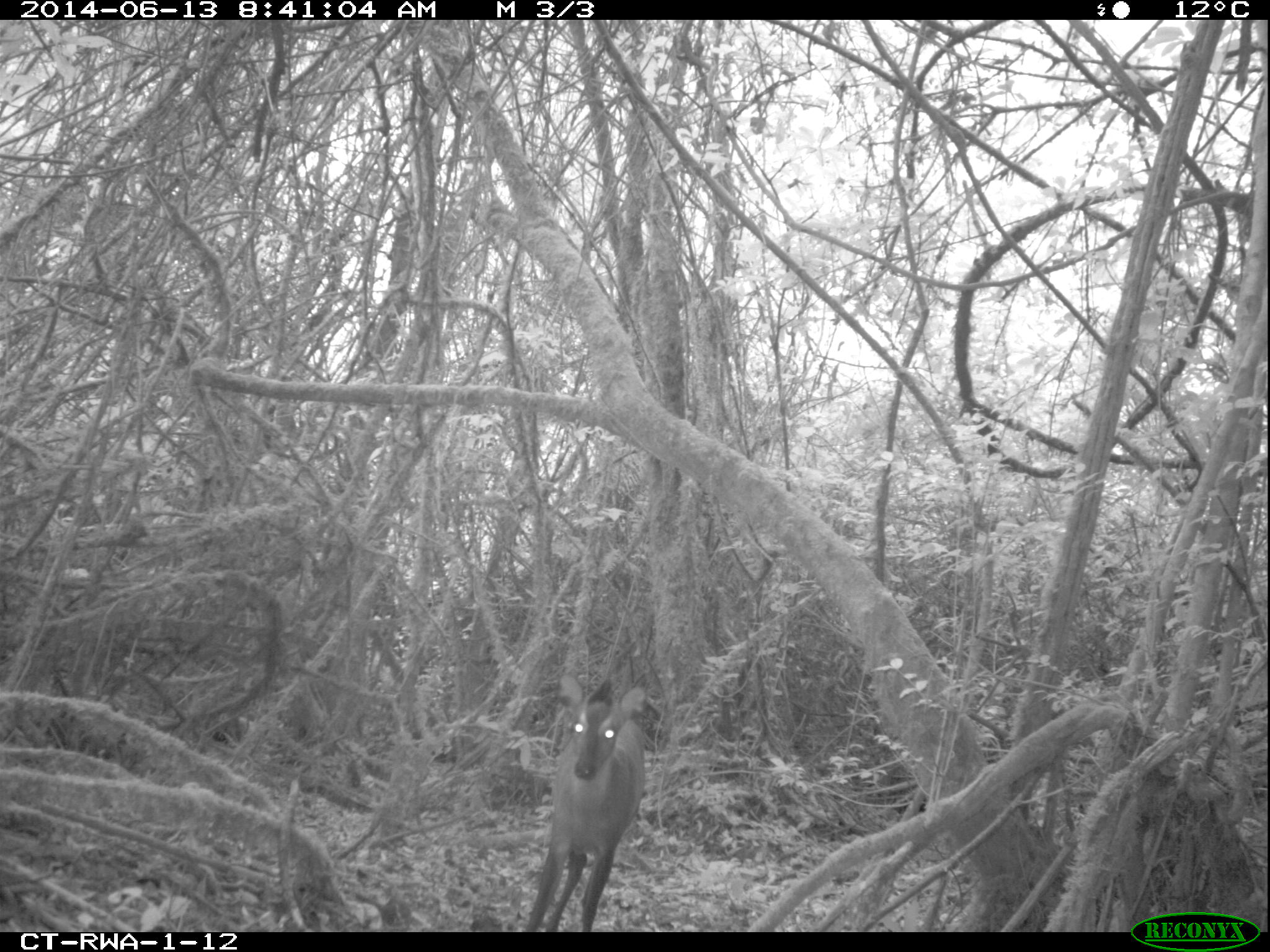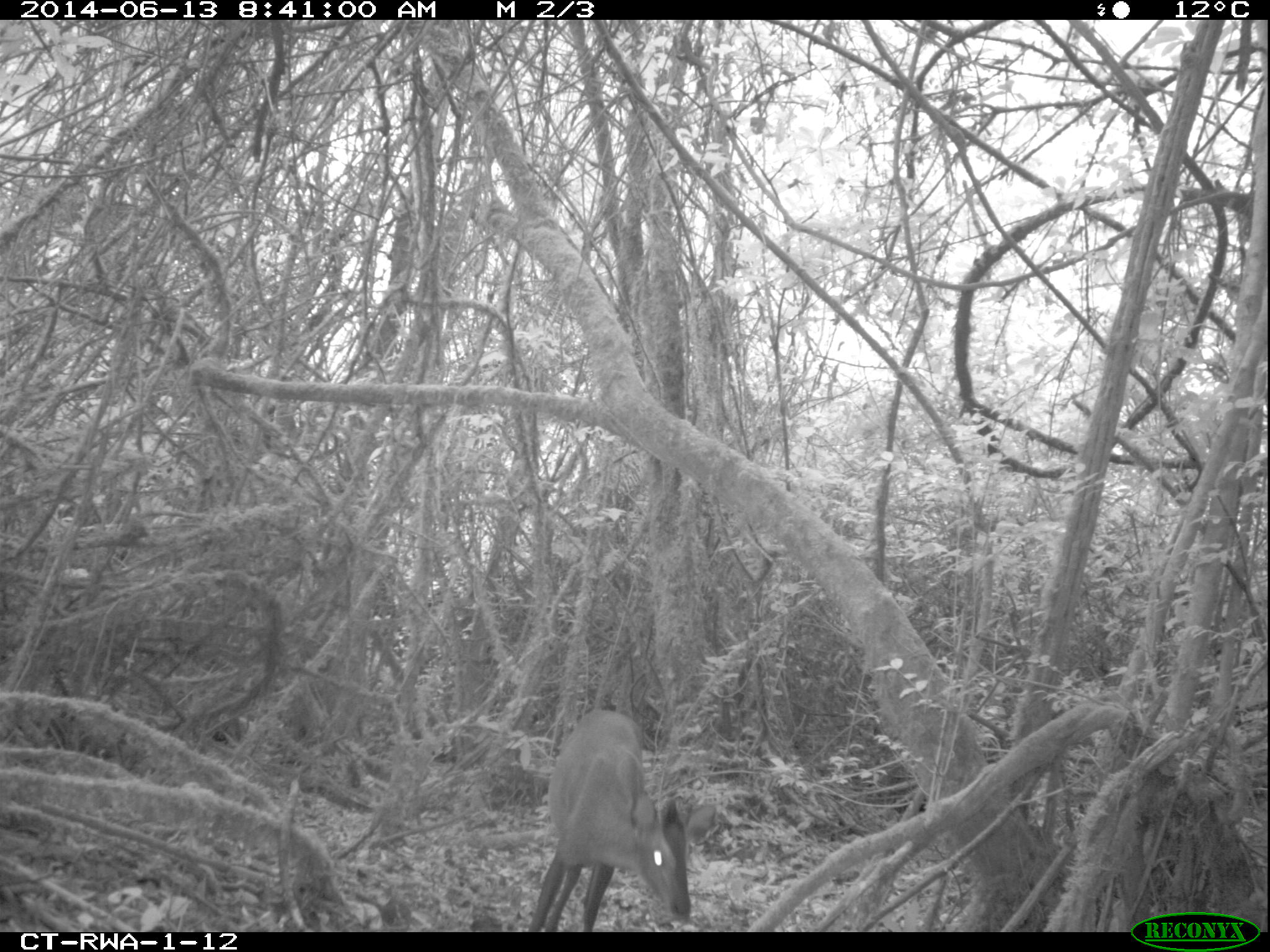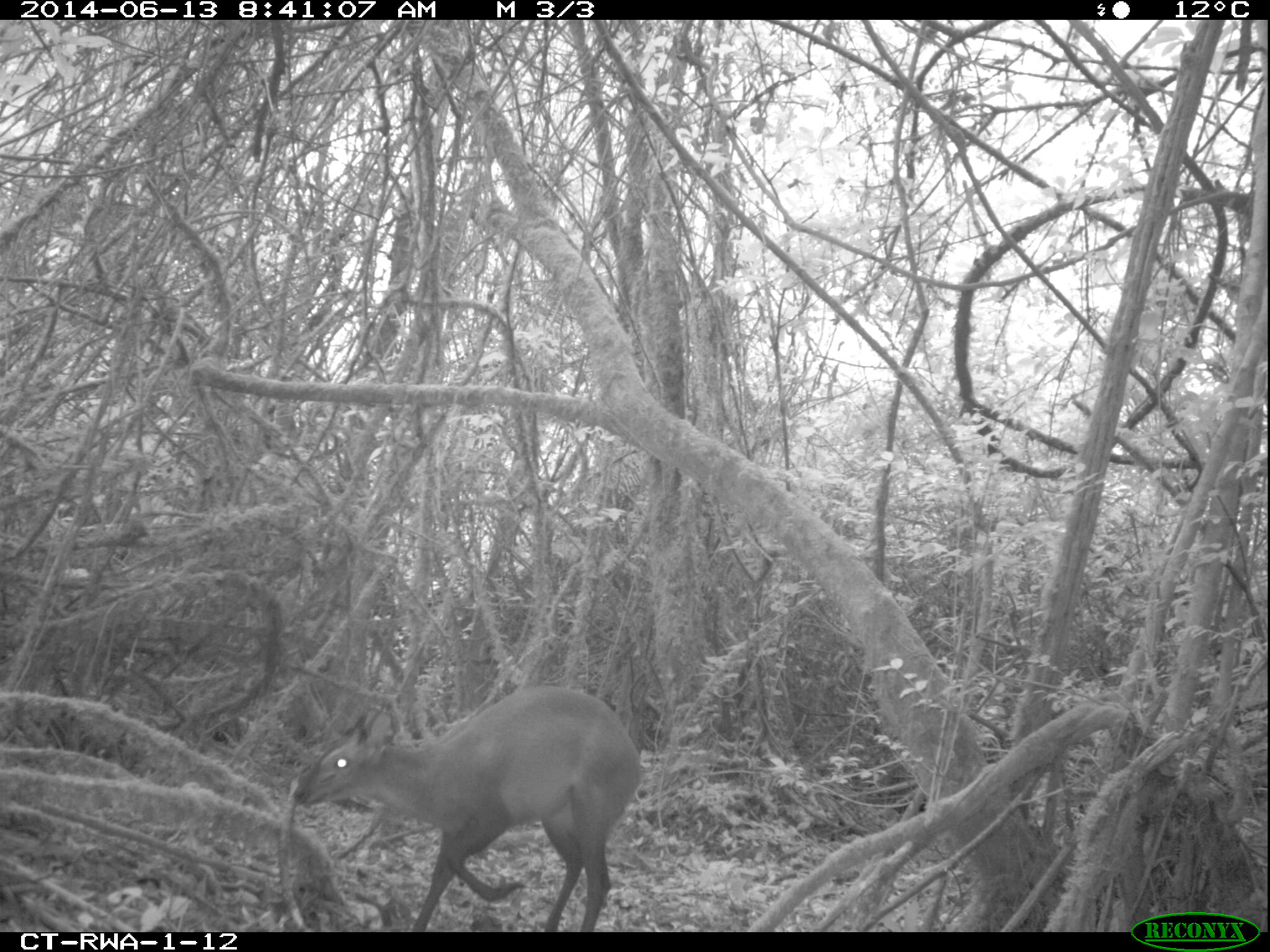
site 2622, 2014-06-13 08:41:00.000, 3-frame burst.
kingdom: Animalia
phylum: Chordata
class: Mammalia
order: Artiodactyla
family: Bovidae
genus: Cephalophus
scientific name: Cephalophus nigrifrons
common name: black-fronted duiker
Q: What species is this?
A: Cephalophus nigrifrons (black-fronted duiker).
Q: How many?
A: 1.